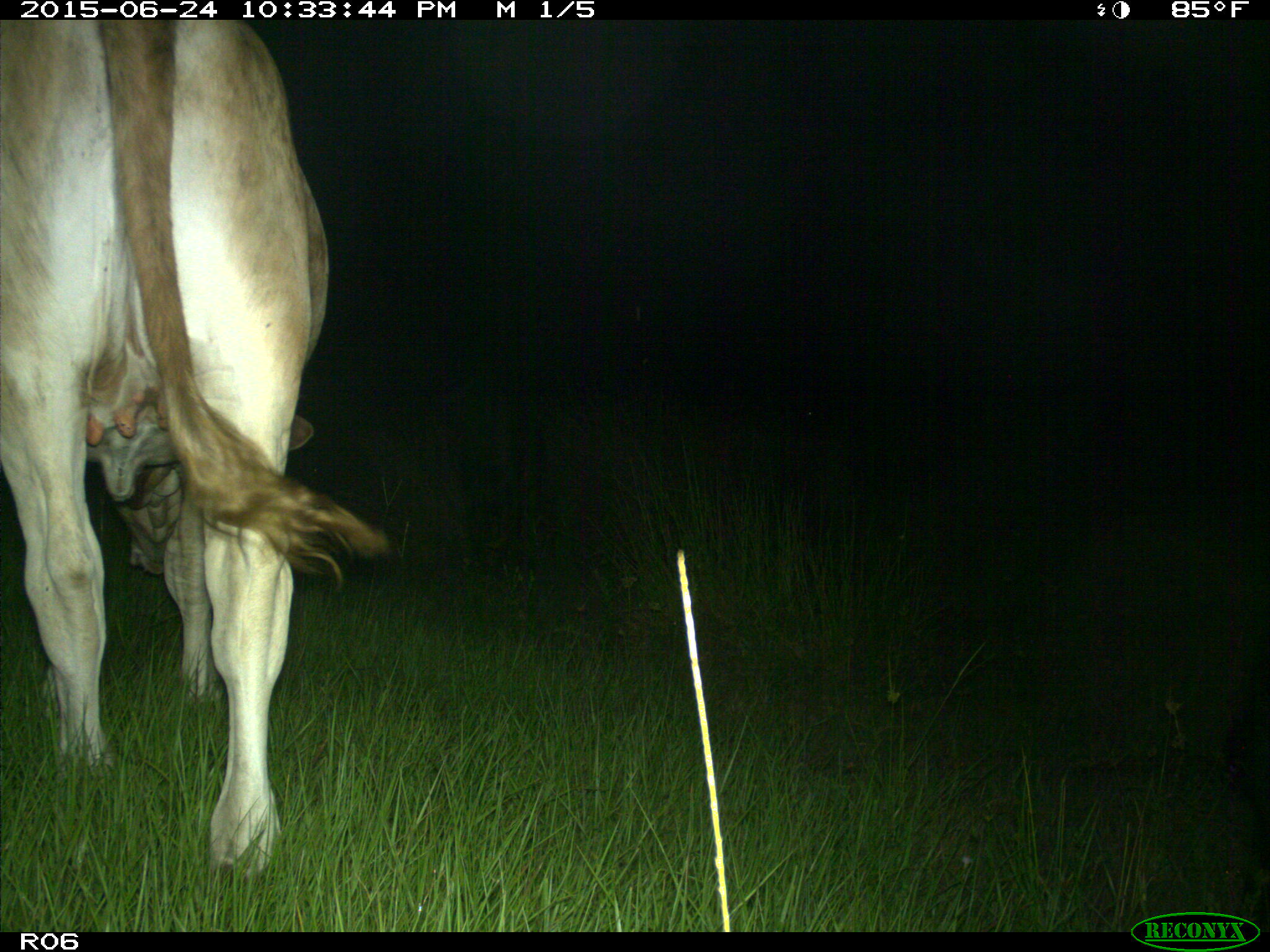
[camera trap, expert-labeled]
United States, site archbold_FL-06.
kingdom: Animalia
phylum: Chordata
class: Mammalia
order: Artiodactyla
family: Bovidae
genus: Bos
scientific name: Bos taurus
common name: domestic cow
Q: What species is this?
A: Bos taurus (domestic cow).